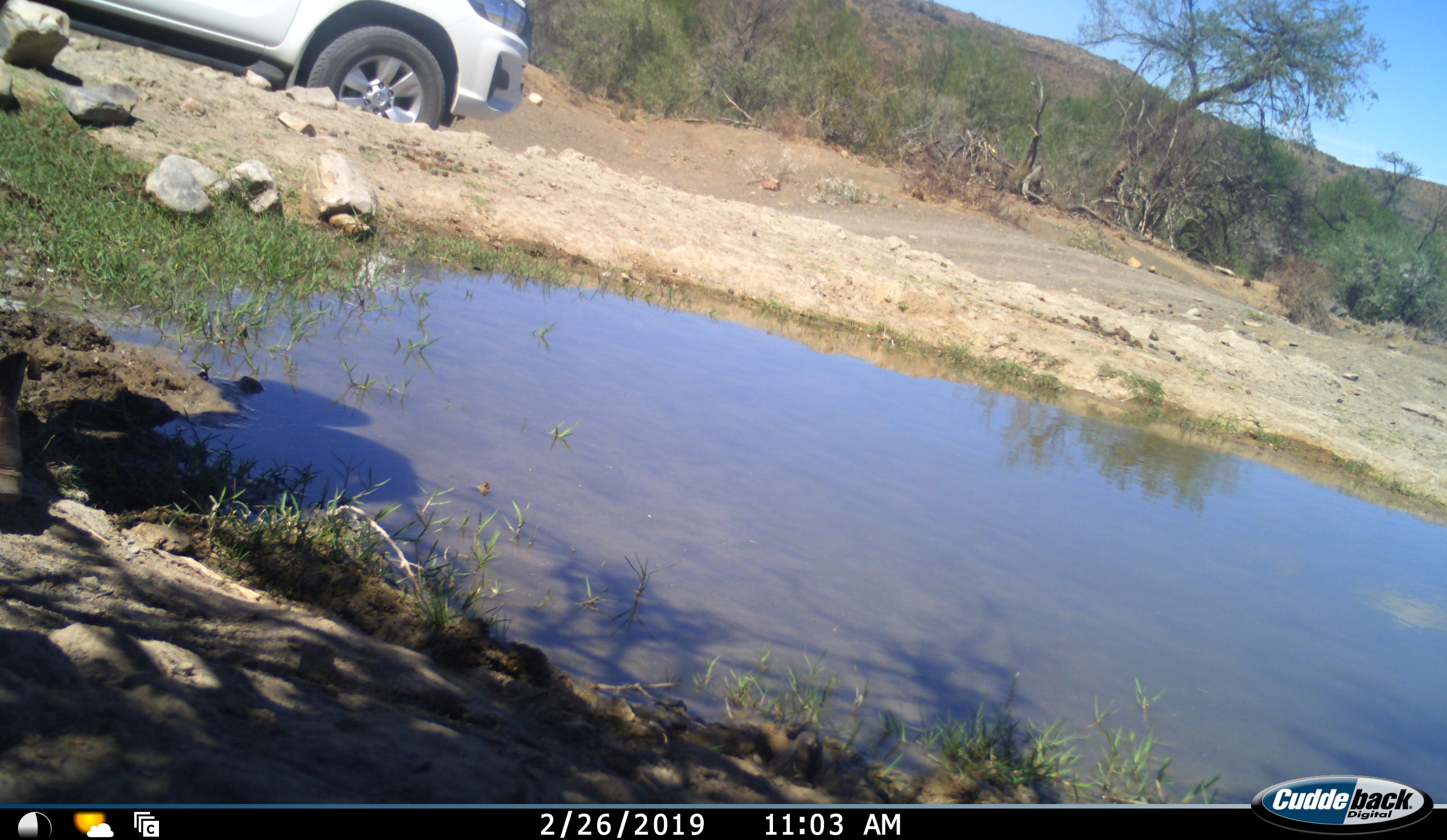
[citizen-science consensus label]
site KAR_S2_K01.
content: unidentified animal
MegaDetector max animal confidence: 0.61